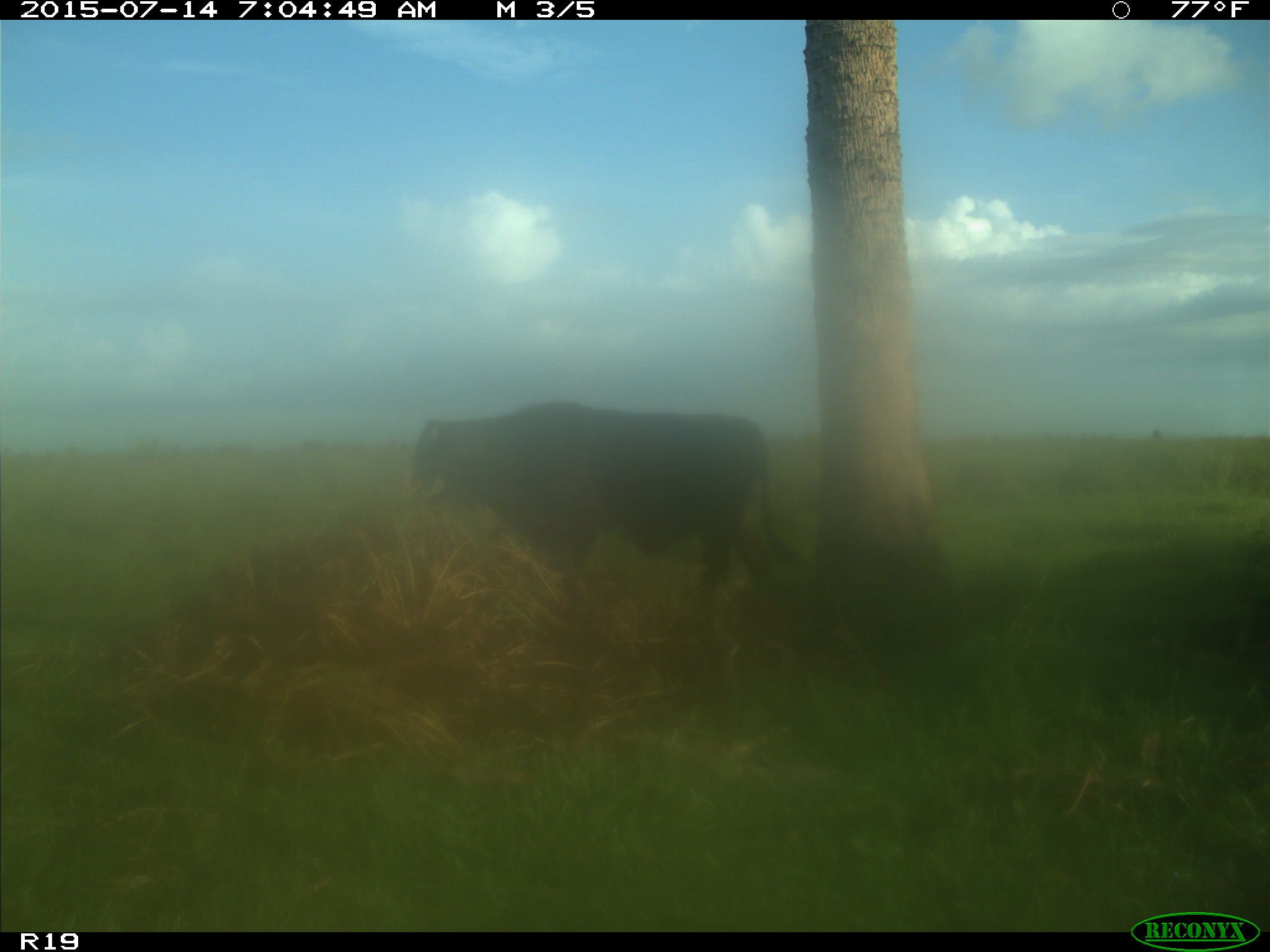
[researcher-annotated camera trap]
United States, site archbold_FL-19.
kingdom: Animalia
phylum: Chordata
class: Mammalia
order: Artiodactyla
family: Bovidae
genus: Bos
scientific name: Bos taurus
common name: domestic cow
Bos taurus (domestic cow).